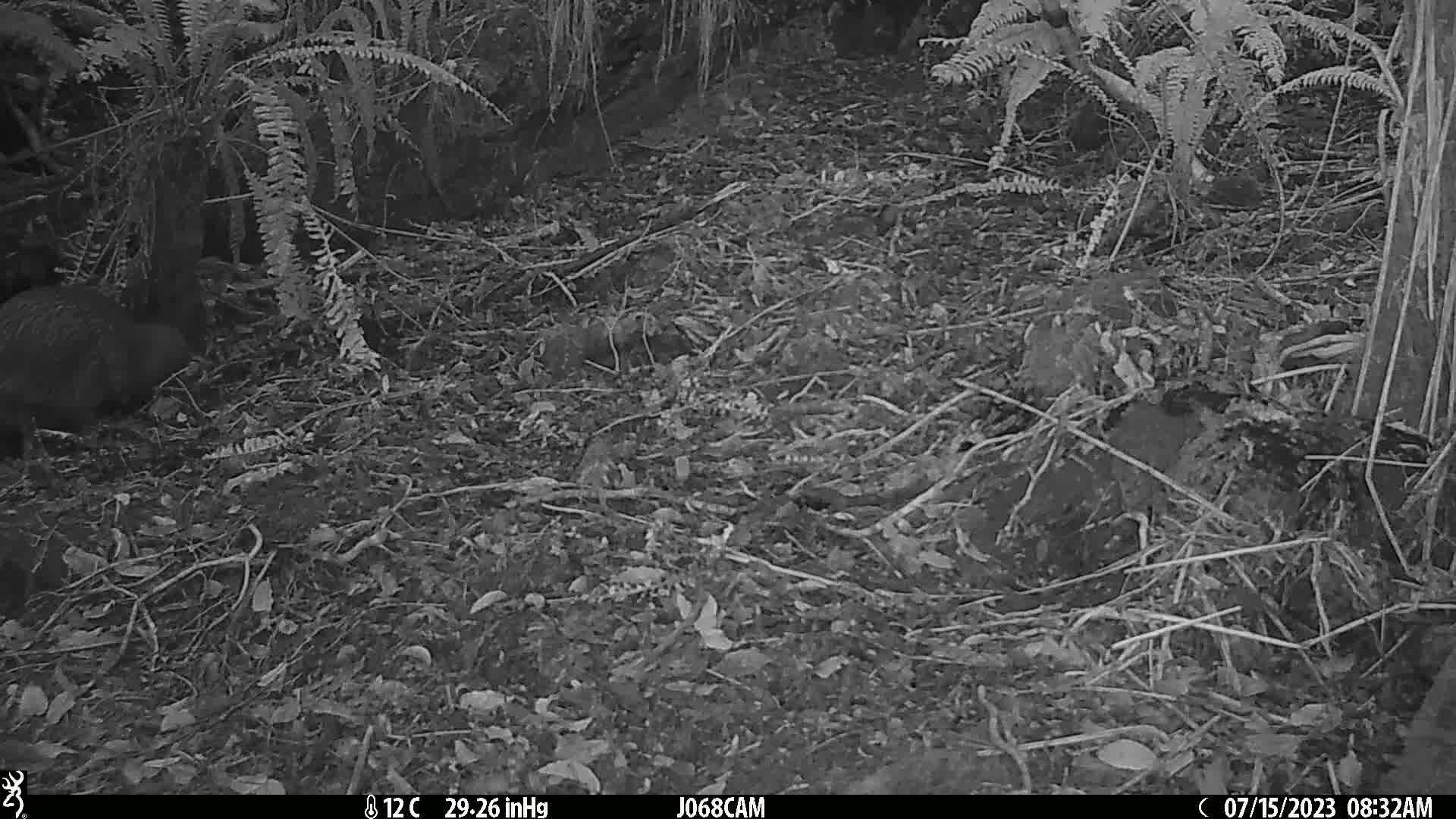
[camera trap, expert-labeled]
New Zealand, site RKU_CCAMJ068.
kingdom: Animalia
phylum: Chordata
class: Aves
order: Apterygiformes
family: Apterygidae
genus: Apteryx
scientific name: Apteryx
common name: kiwi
Kiwi (Apteryx).